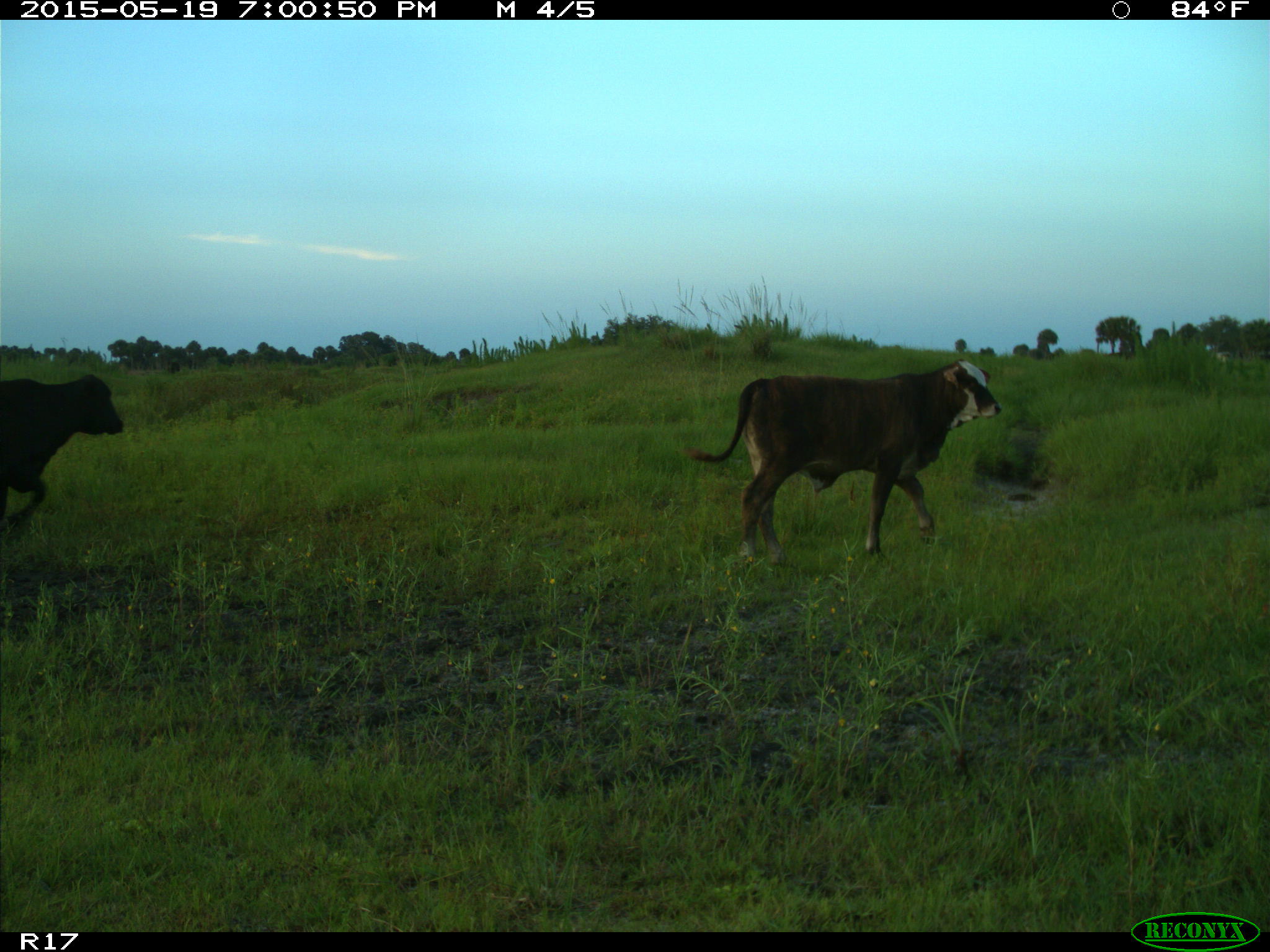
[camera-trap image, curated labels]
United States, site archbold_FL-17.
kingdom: Animalia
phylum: Chordata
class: Mammalia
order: Artiodactyla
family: Bovidae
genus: Bos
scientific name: Bos taurus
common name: domestic cow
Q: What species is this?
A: Bos taurus (domestic cow).